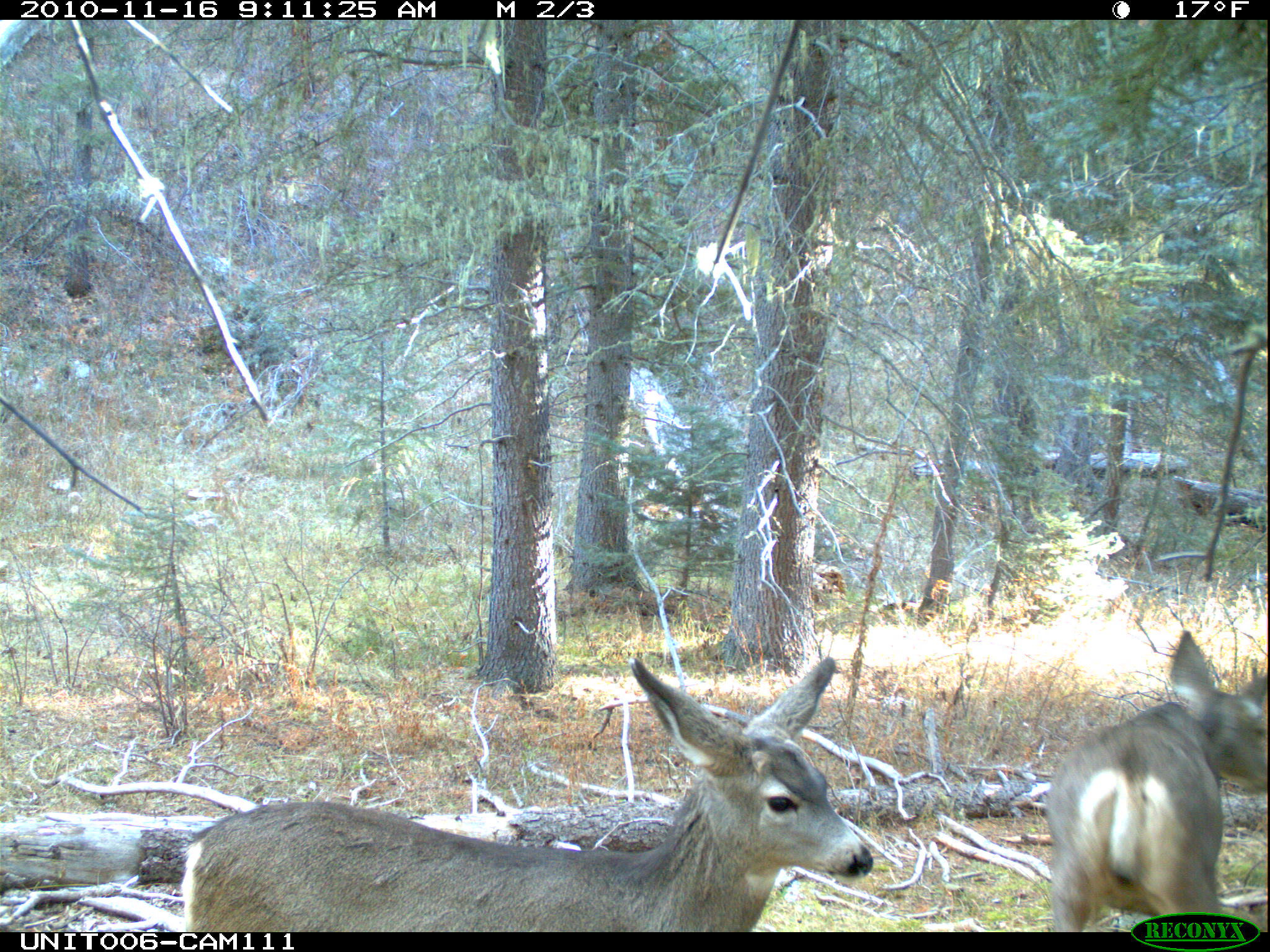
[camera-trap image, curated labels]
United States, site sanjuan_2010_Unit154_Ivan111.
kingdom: Animalia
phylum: Chordata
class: Mammalia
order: Artiodactyla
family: Cervidae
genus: Odocoileus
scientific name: Odocoileus hemionus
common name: mule deer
Odocoileus hemionus (mule deer).